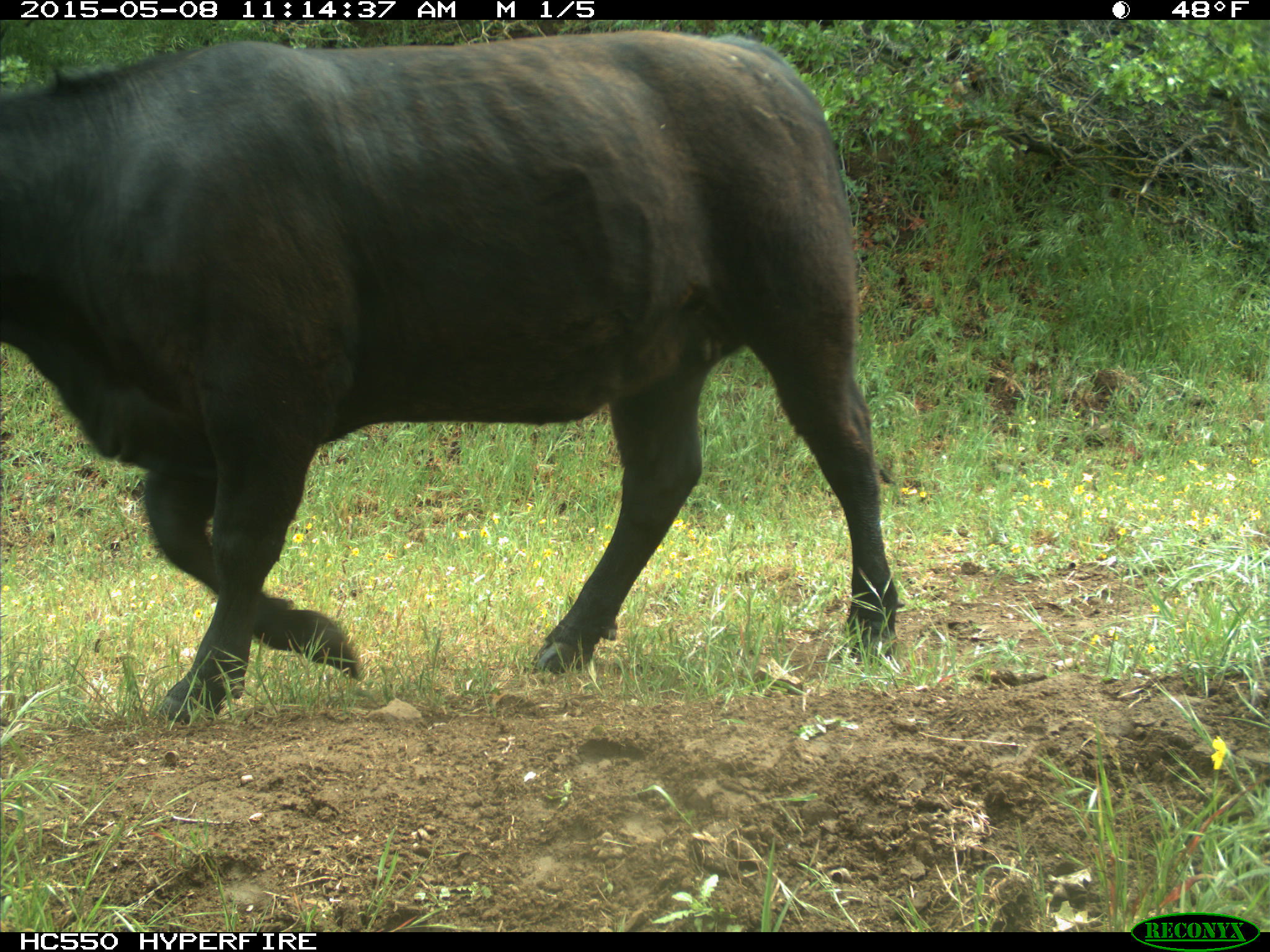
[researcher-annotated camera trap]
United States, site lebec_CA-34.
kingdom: Animalia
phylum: Chordata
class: Mammalia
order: Artiodactyla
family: Bovidae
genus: Bos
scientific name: Bos taurus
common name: domestic cow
Bos taurus (domestic cow).